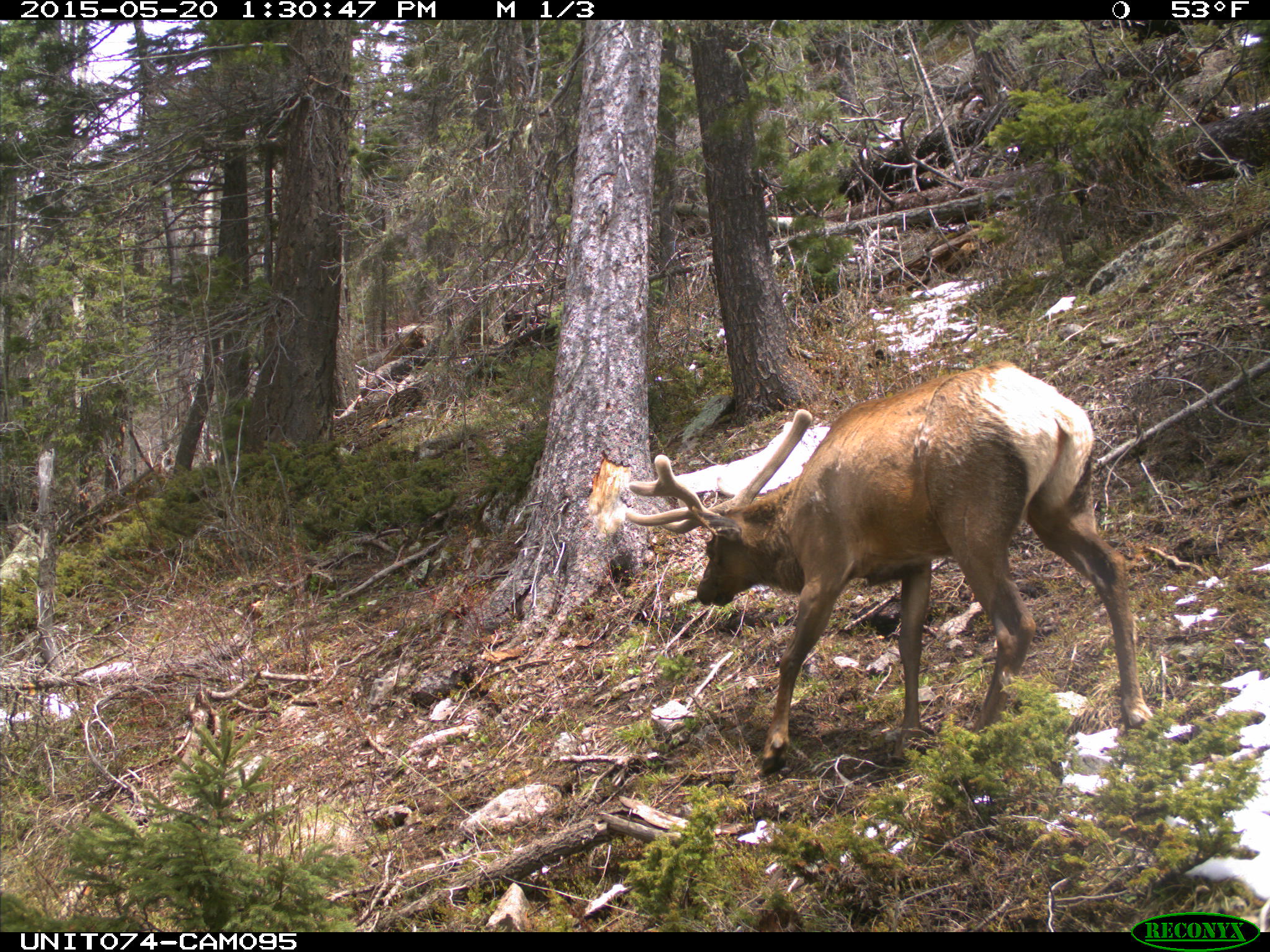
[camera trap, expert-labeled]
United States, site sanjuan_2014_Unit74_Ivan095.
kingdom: Animalia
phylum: Chordata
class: Mammalia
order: Artiodactyla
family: Cervidae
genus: Cervus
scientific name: Cervus elaphus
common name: red deer